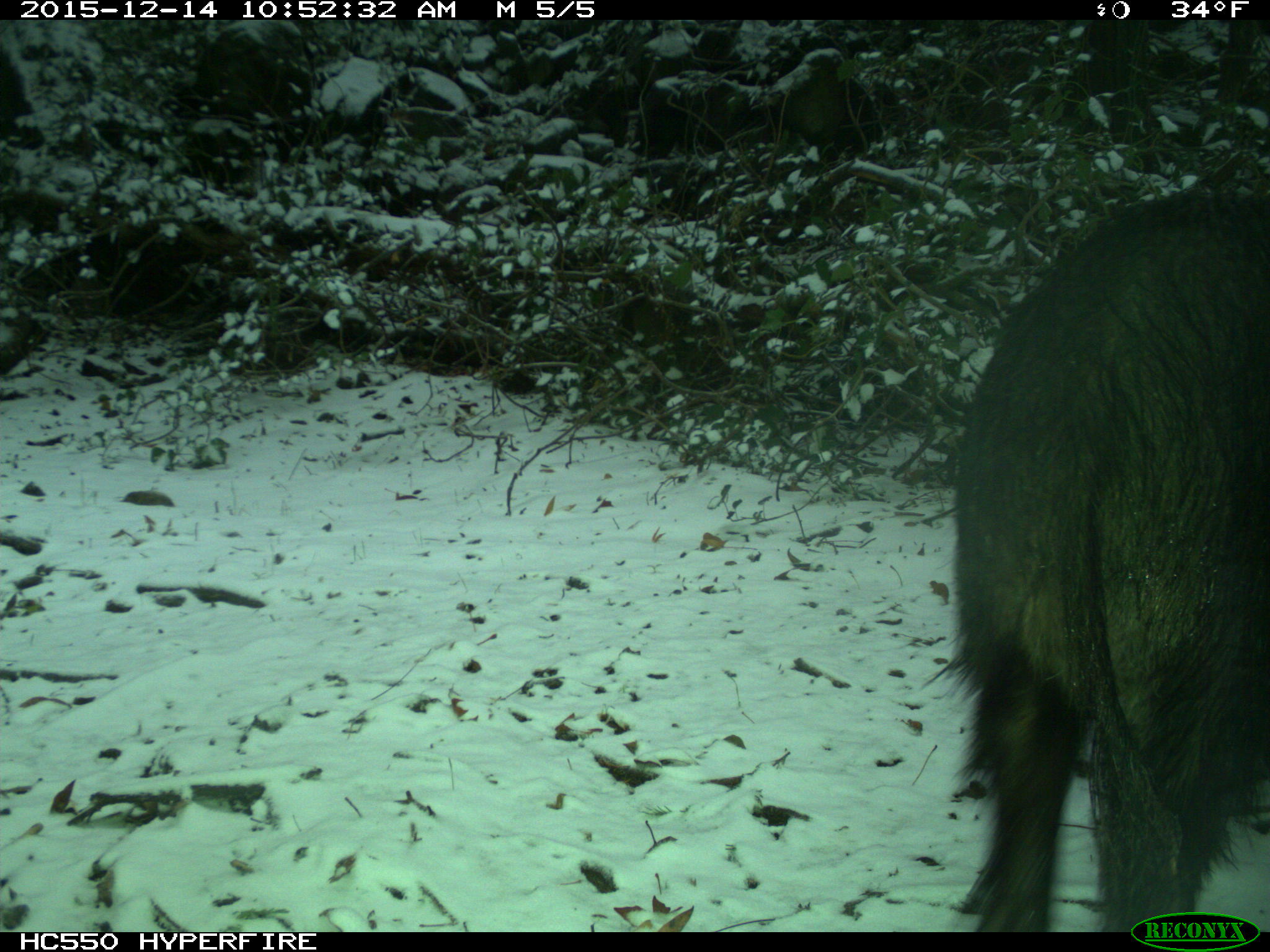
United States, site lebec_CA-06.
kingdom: Animalia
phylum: Chordata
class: Mammalia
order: Artiodactyla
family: Suidae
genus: Sus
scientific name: Sus scrofa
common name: wild boar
Sus scrofa (wild boar).